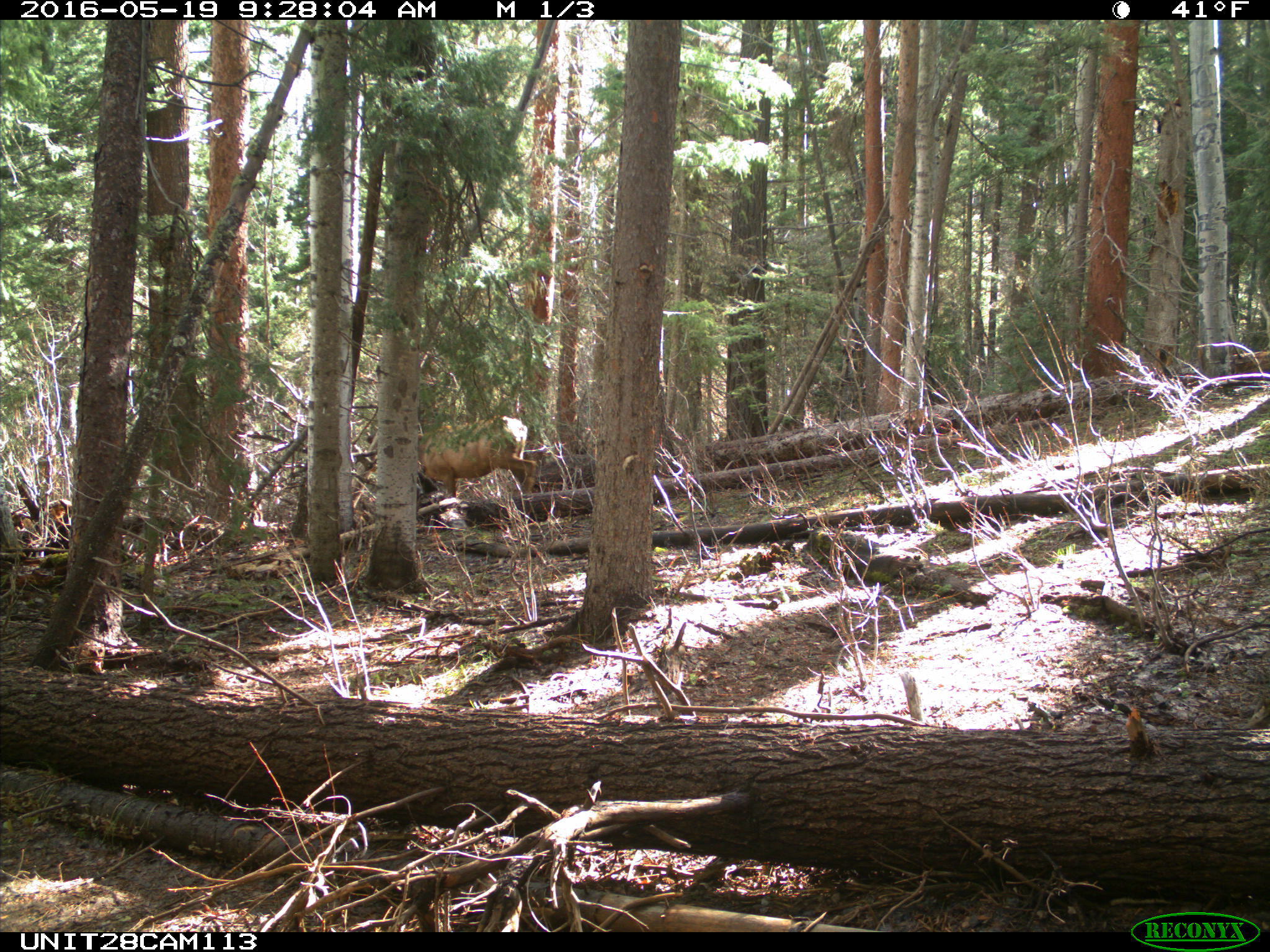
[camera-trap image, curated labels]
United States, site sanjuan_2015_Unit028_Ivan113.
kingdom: Animalia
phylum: Chordata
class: Mammalia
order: Artiodactyla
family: Cervidae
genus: Cervus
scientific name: Cervus elaphus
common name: red deer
Cervus elaphus (red deer).